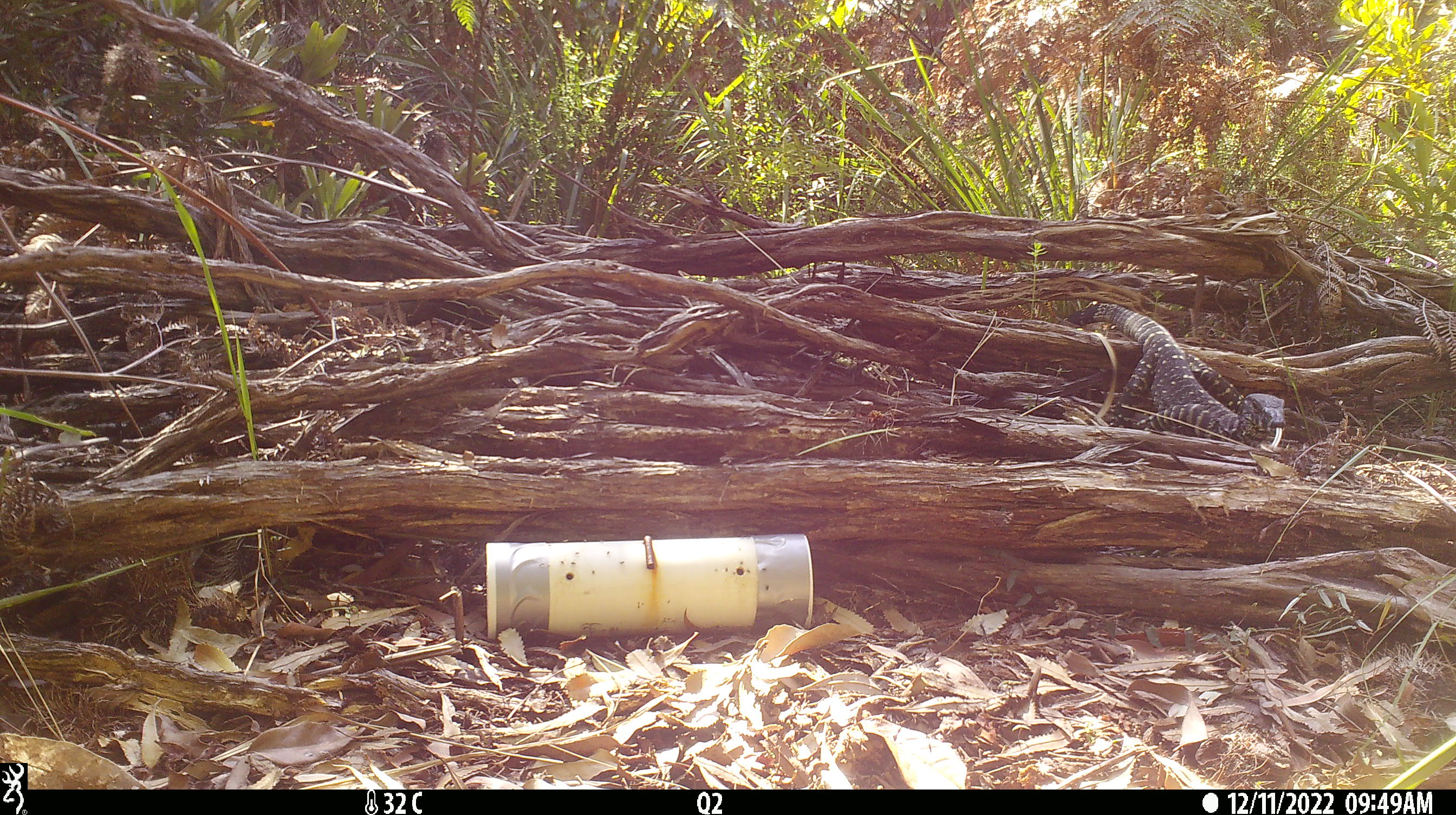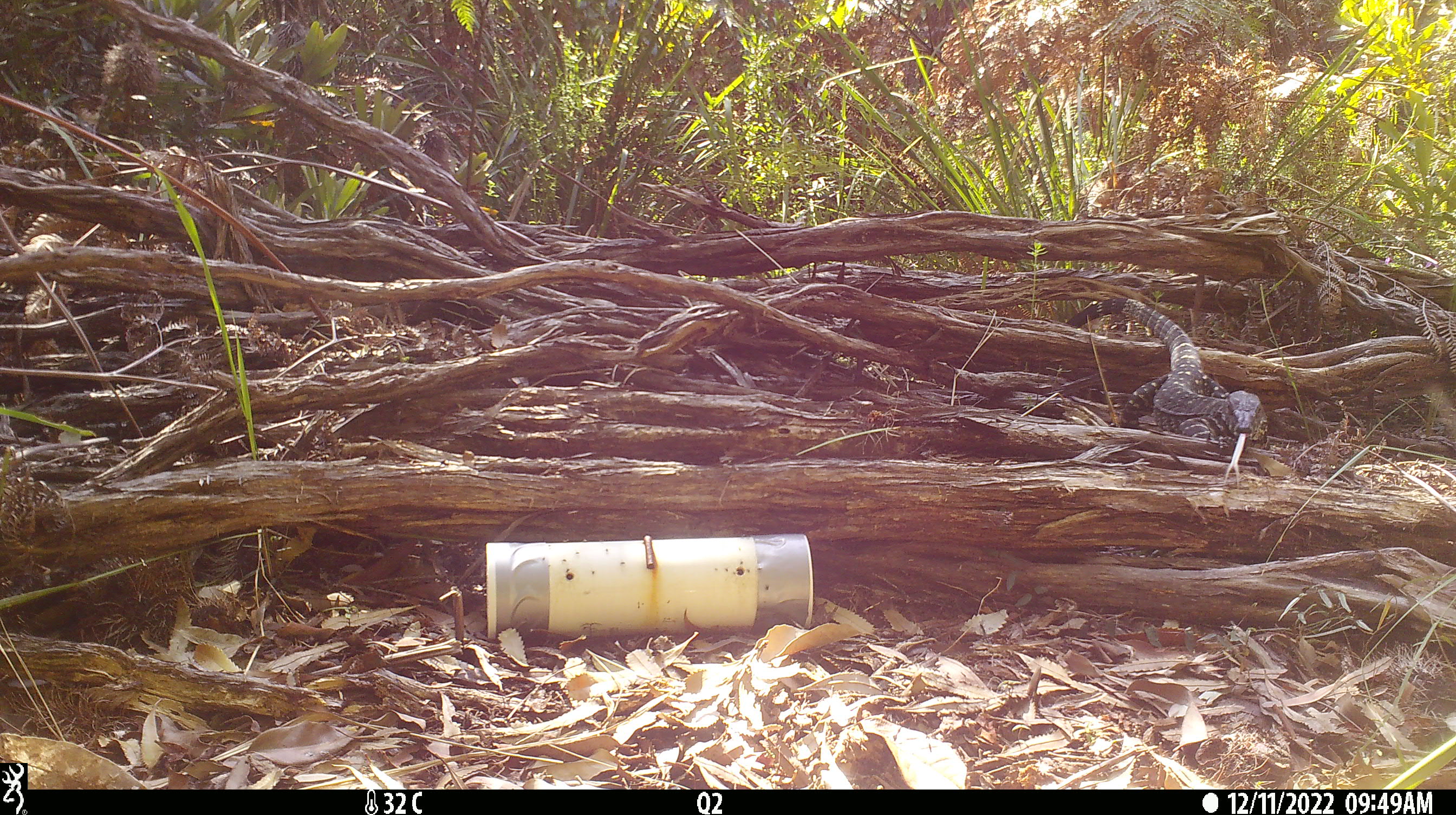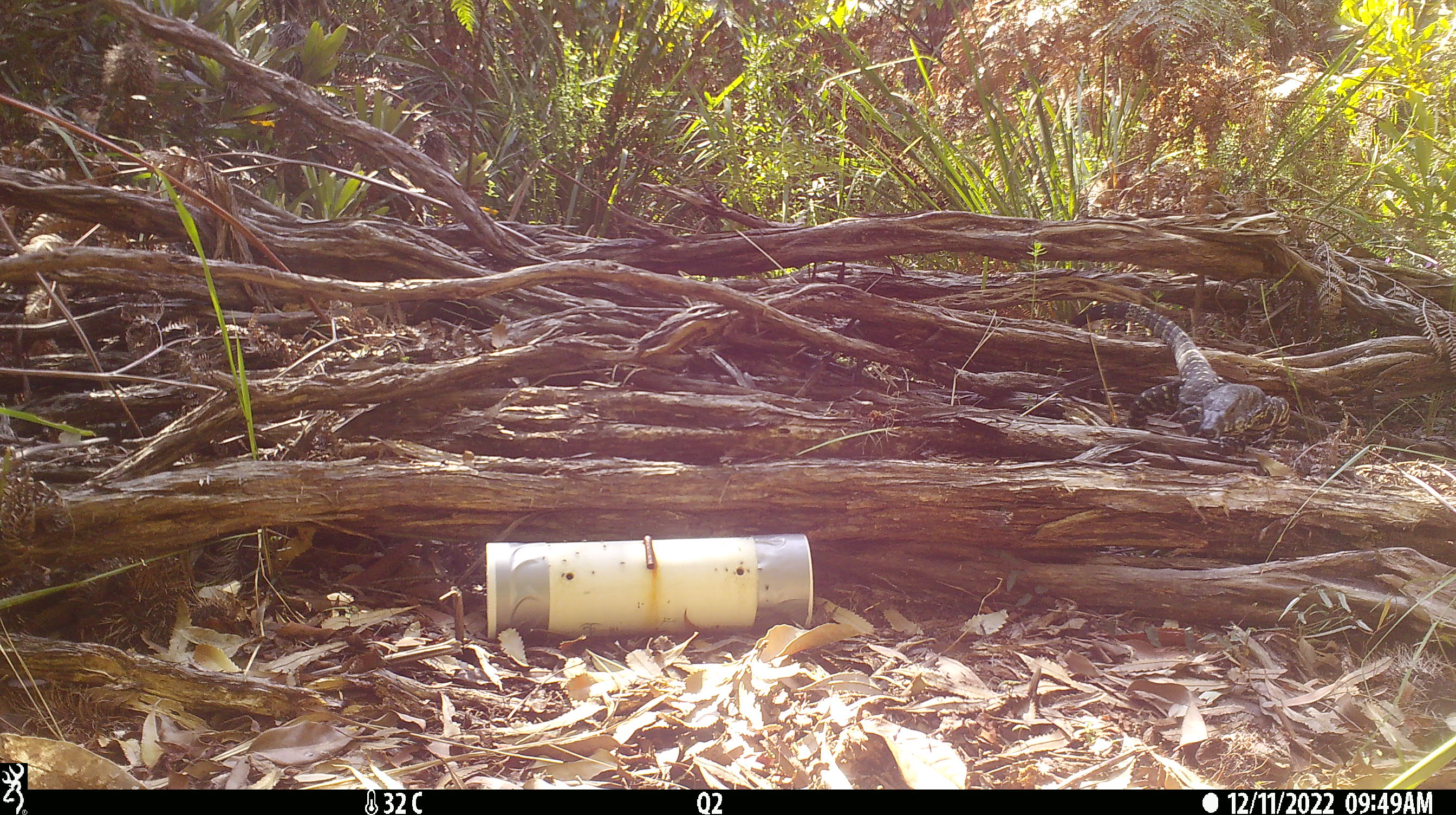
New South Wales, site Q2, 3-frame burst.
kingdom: Animalia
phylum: Chordata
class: Reptilia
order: Squamata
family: Varanidae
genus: Varanus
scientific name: Varanus varius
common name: lace monitor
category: goanna